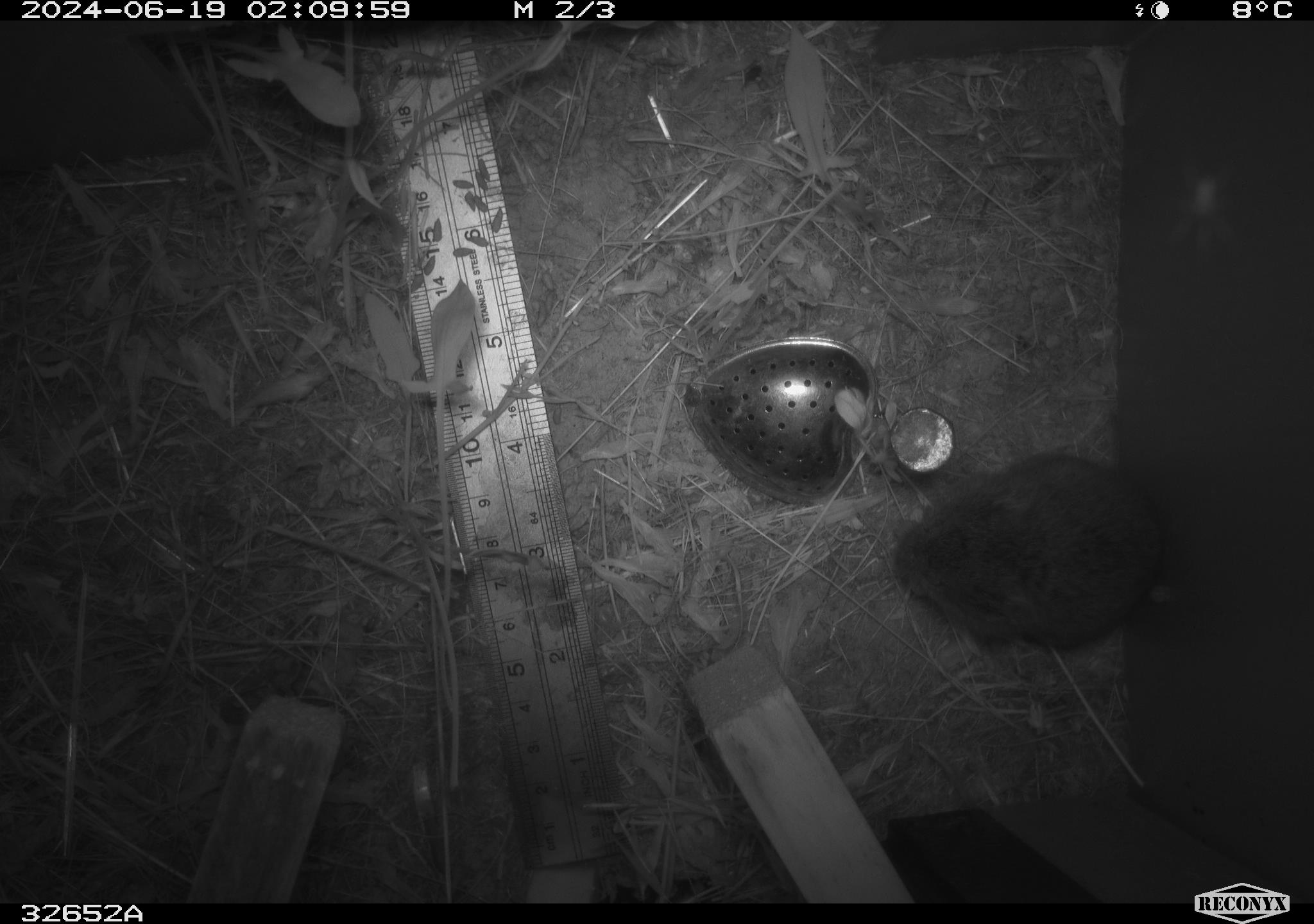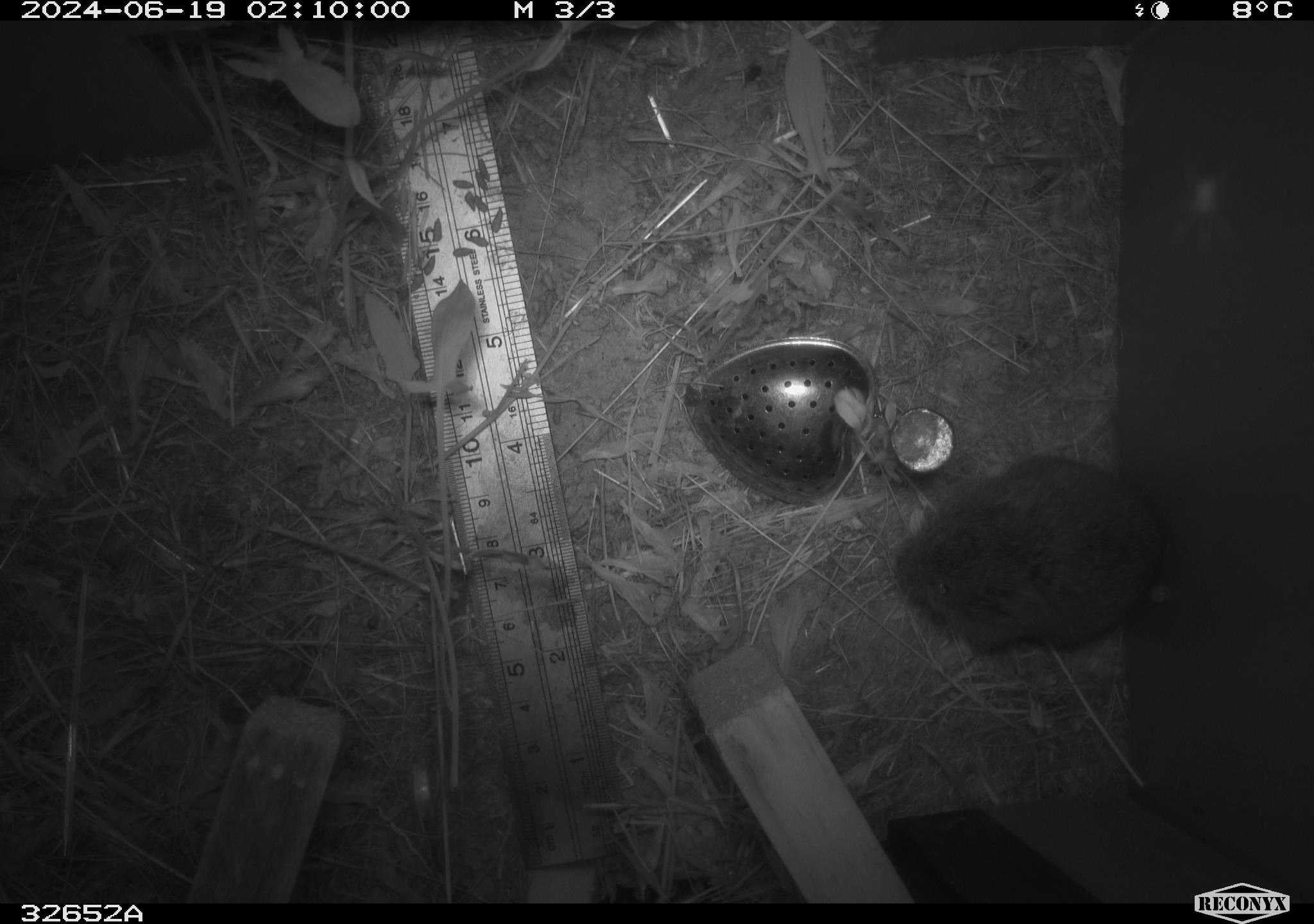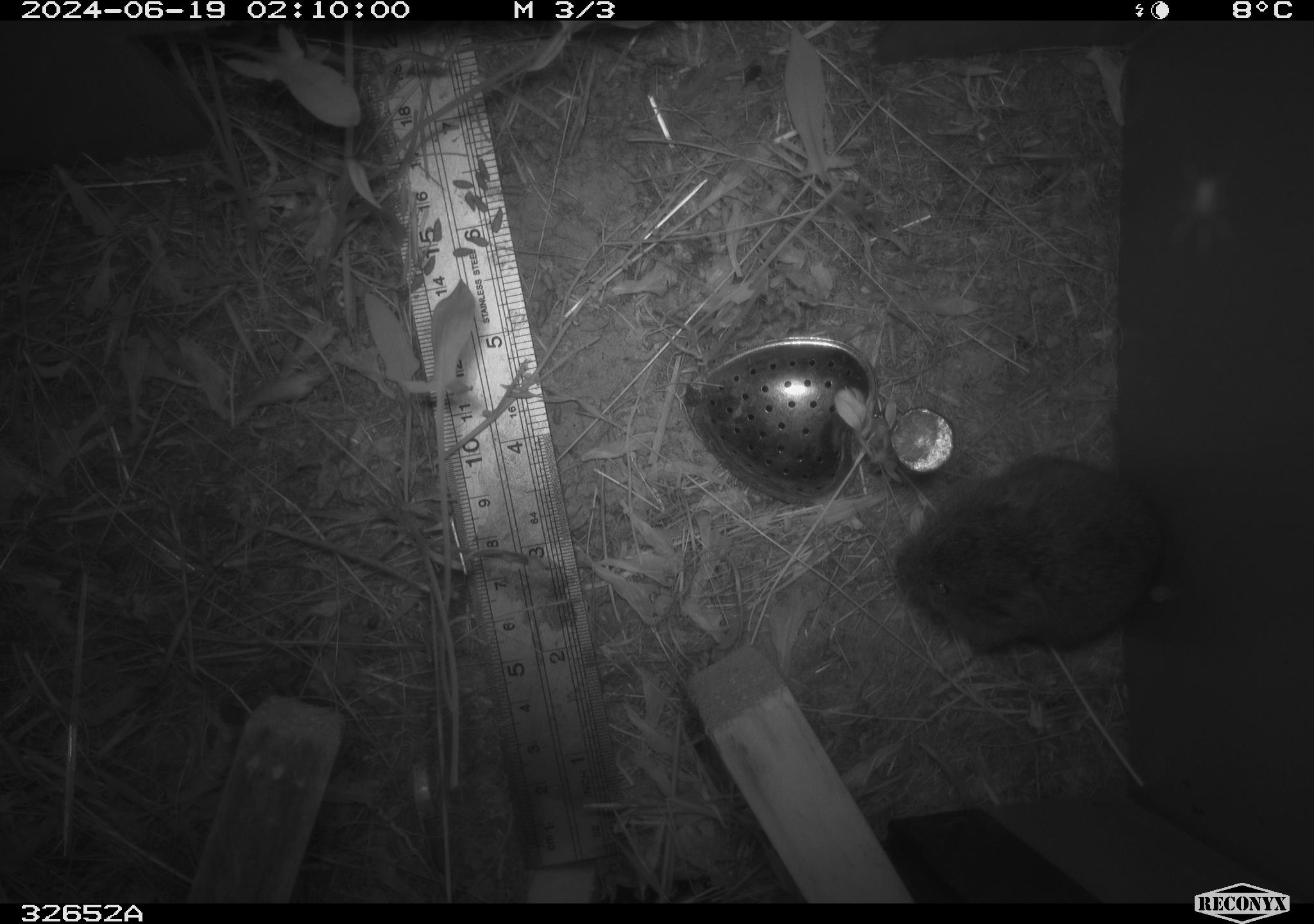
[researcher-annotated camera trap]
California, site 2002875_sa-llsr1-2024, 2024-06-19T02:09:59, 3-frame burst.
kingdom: Animalia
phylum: Chordata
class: Mammalia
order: Rodentia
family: Cricetidae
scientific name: Arvicolinae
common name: voles, lemmings, and muskrats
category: arvicolinae subfamily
Arvicolinae subfamily (voles, lemmings, and muskrats) (Arvicolinae).